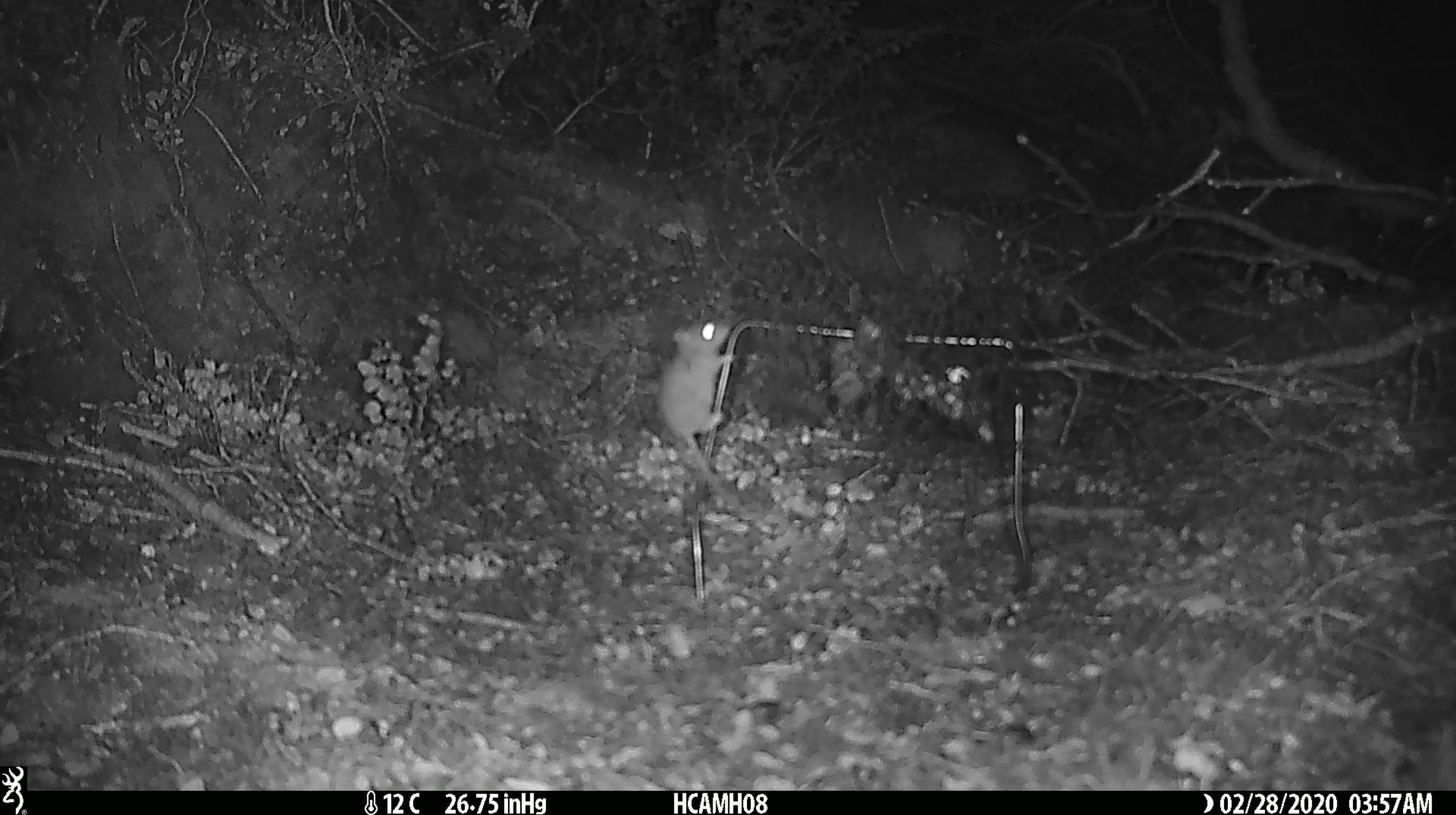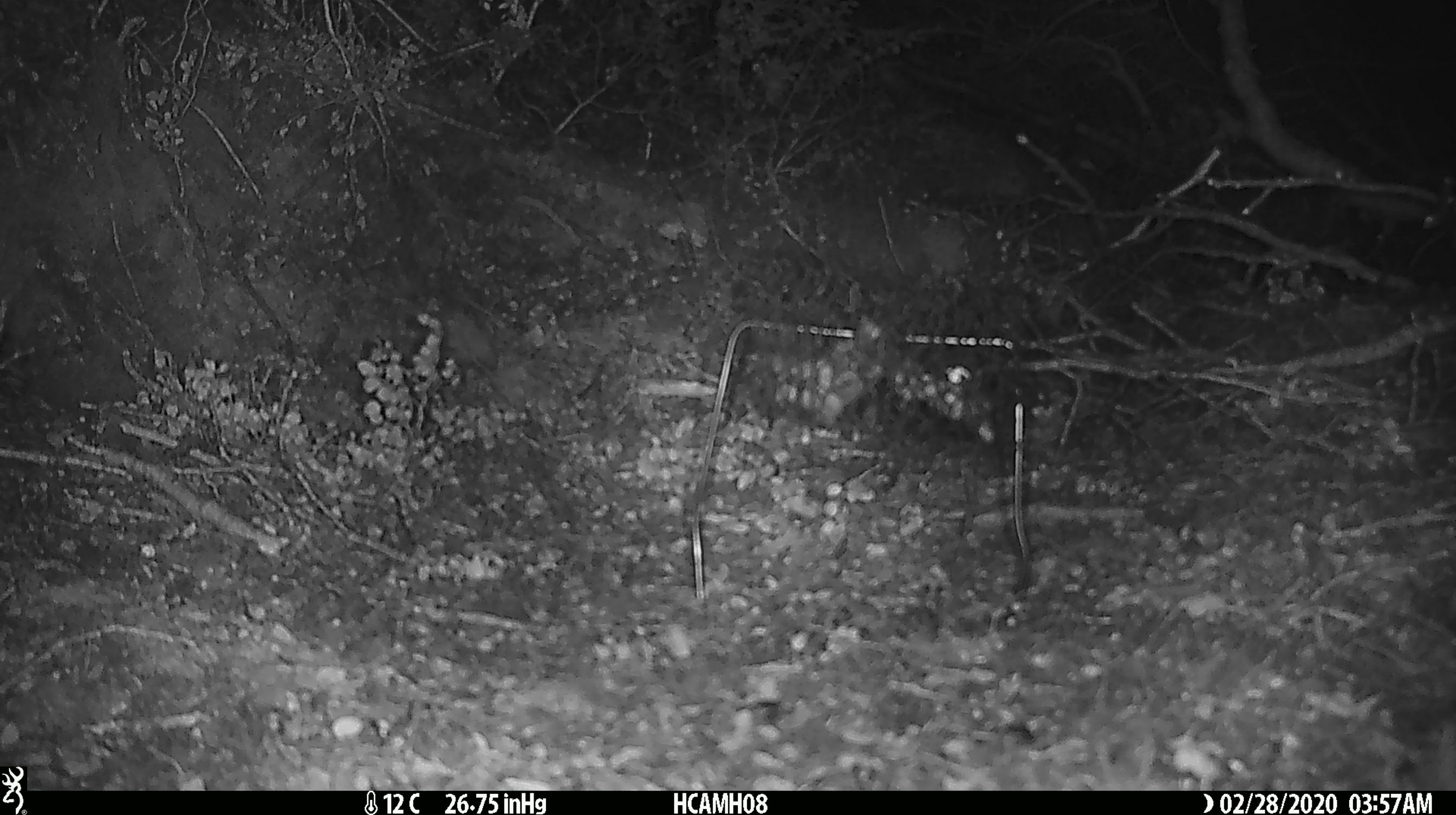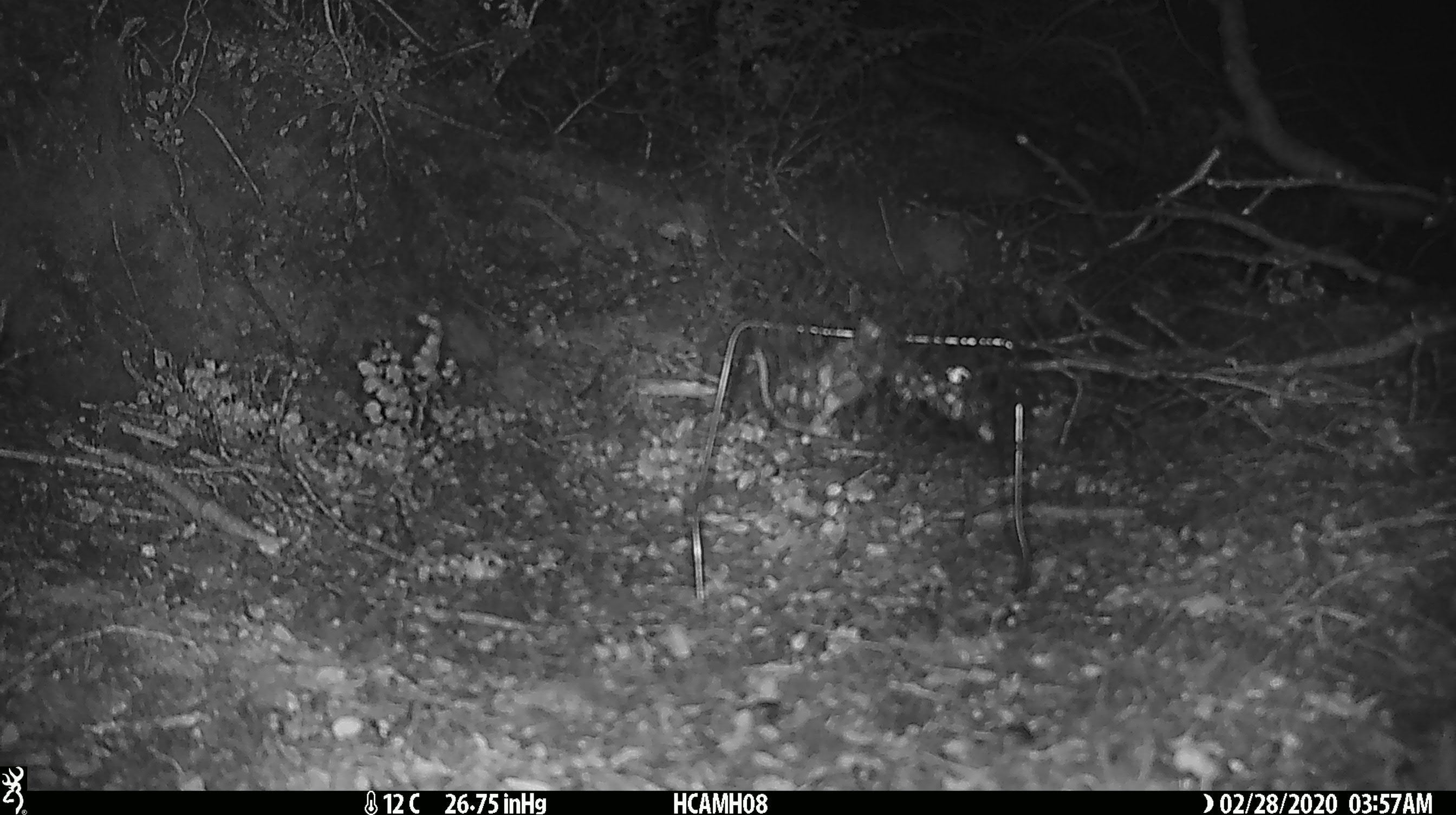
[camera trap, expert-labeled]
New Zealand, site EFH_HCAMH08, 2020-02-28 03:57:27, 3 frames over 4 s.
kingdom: Animalia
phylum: Chordata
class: Mammalia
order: Rodentia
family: Muridae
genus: Mus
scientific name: Mus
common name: mouse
Mouse (Mus).